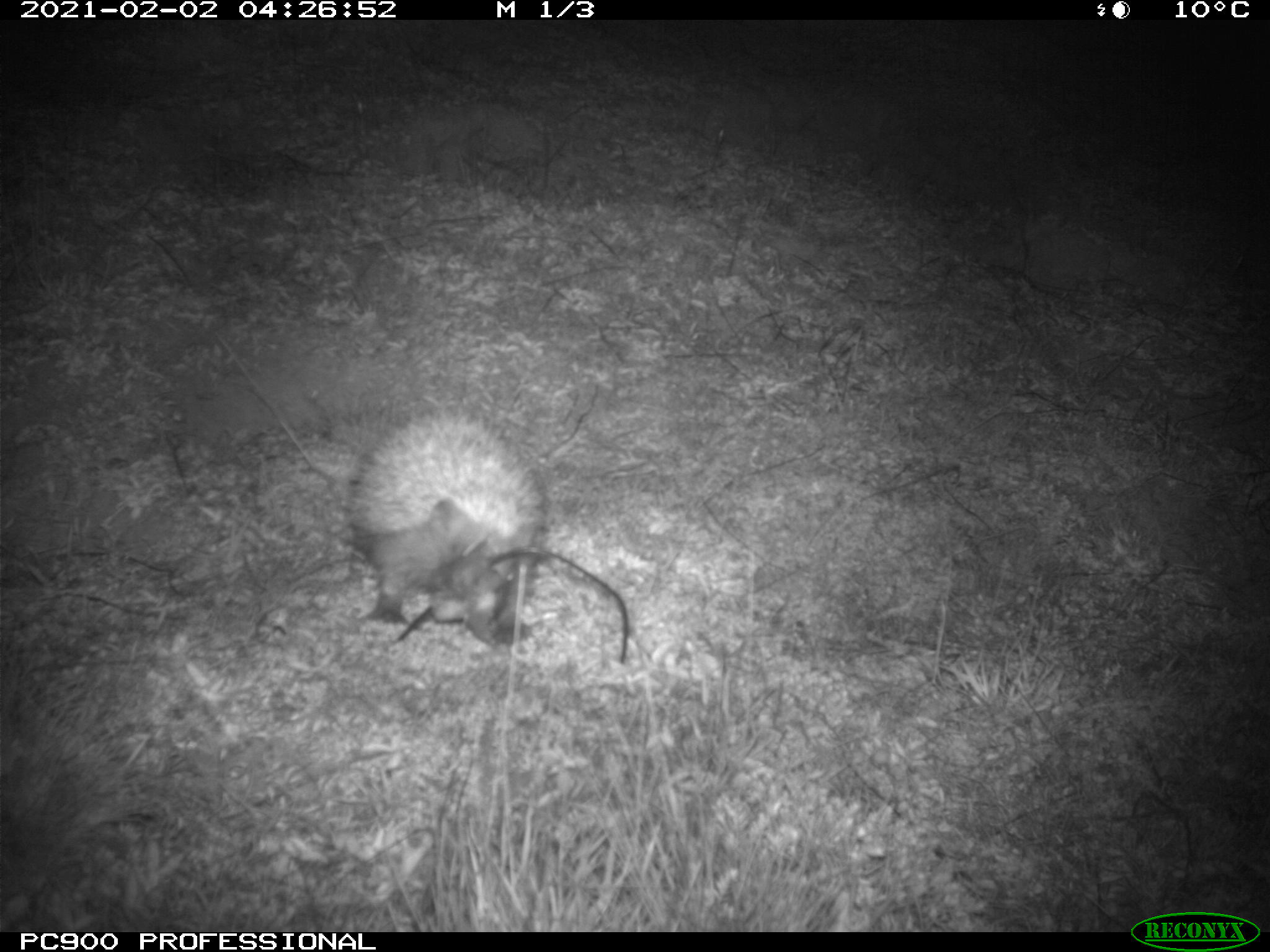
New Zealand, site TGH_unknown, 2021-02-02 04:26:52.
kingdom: Animalia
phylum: Chordata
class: Mammalia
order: Eulipotyphla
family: Erinaceidae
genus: Erinaceus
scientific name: Erinaceus europaeus europaeus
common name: european hedgehog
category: hedgehog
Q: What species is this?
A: Hedgehog (european hedgehog) (Erinaceus europaeus europaeus).